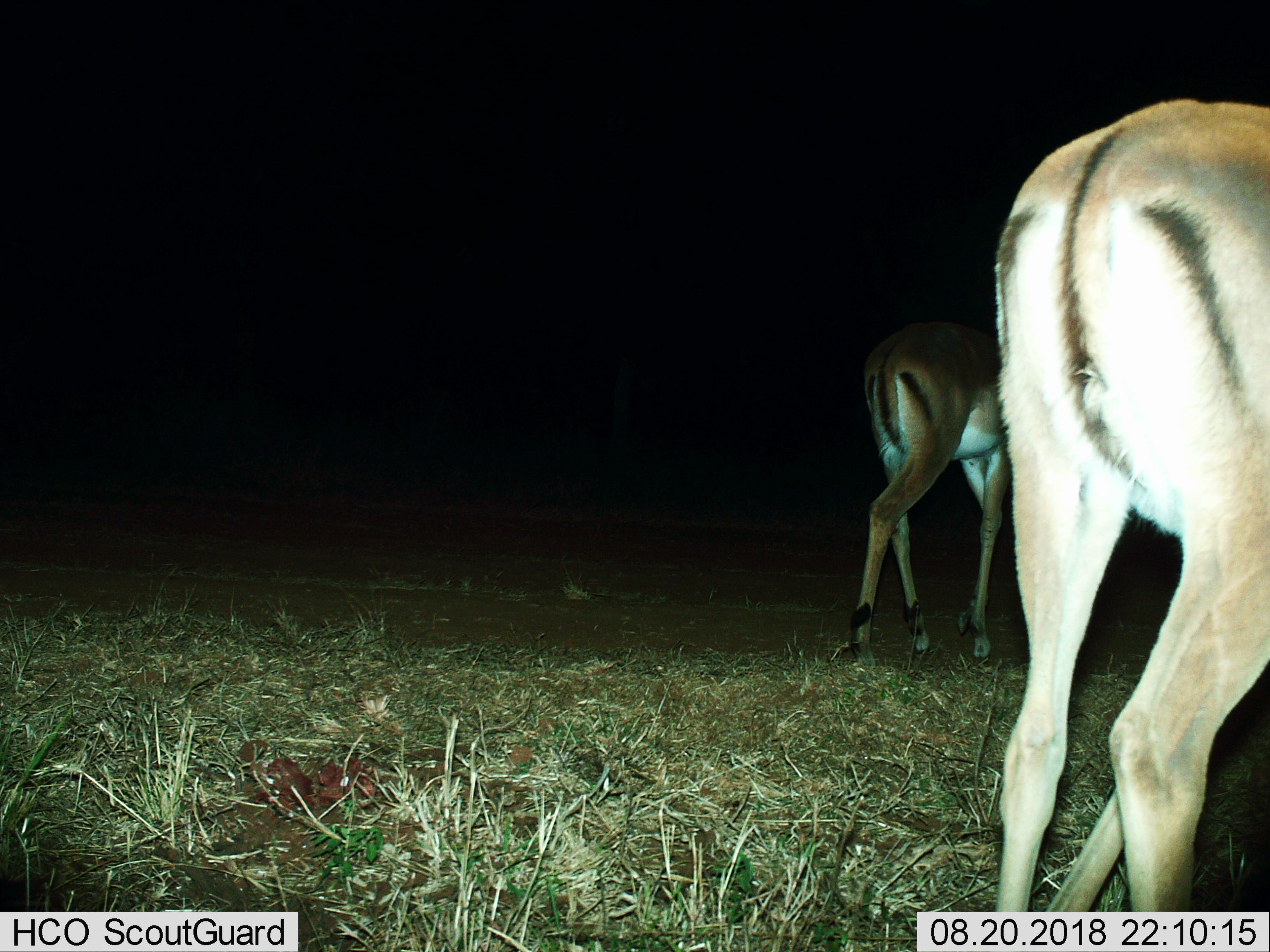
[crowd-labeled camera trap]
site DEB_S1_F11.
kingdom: Animalia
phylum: Chordata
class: Mammalia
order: Artiodactyla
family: Bovidae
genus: Aepyceros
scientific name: Aepyceros melampus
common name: impala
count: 2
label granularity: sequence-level